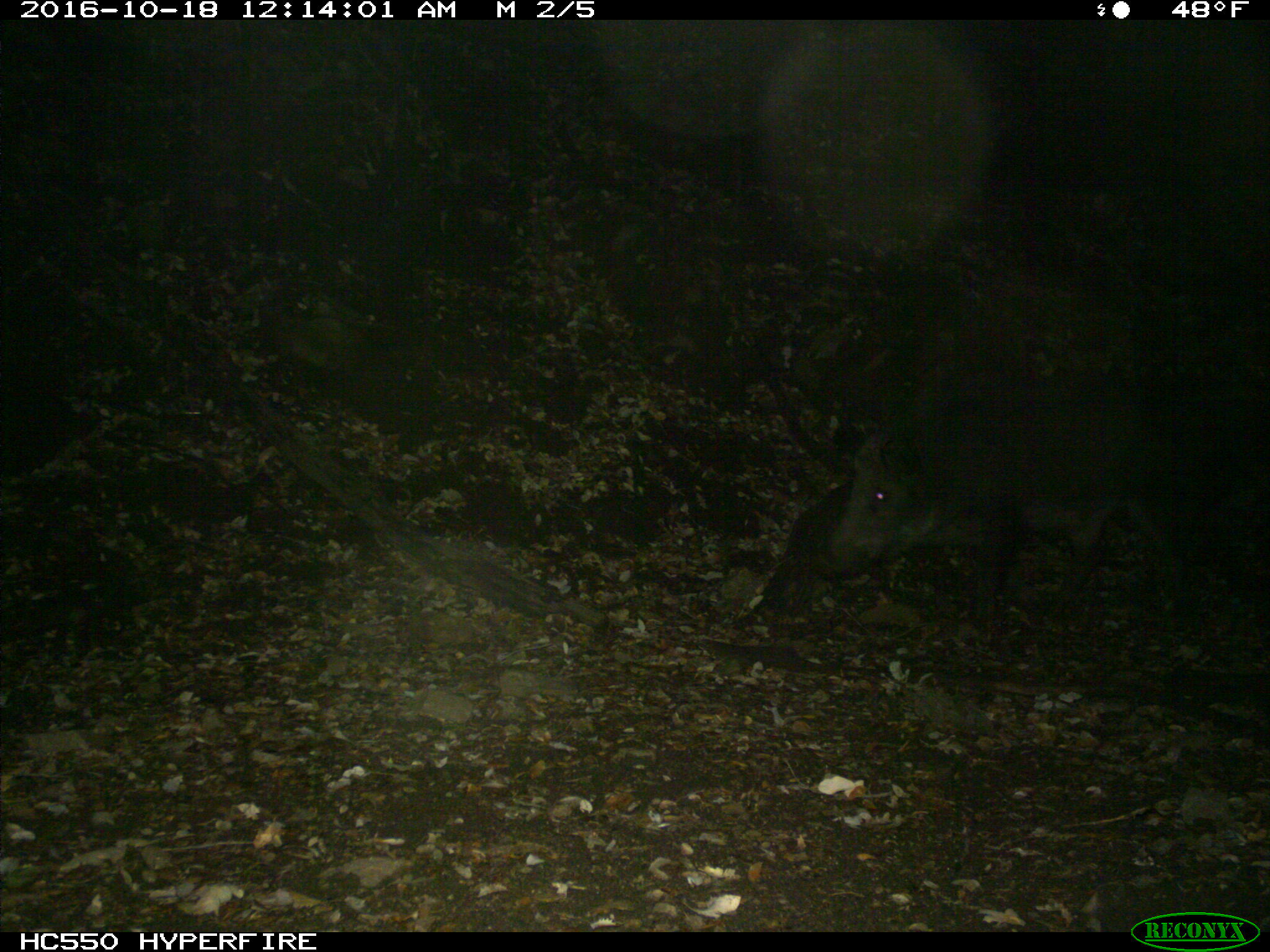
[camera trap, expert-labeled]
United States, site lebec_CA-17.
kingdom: Animalia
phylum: Chordata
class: Mammalia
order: Artiodactyla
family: Suidae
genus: Sus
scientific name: Sus scrofa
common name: wild boar